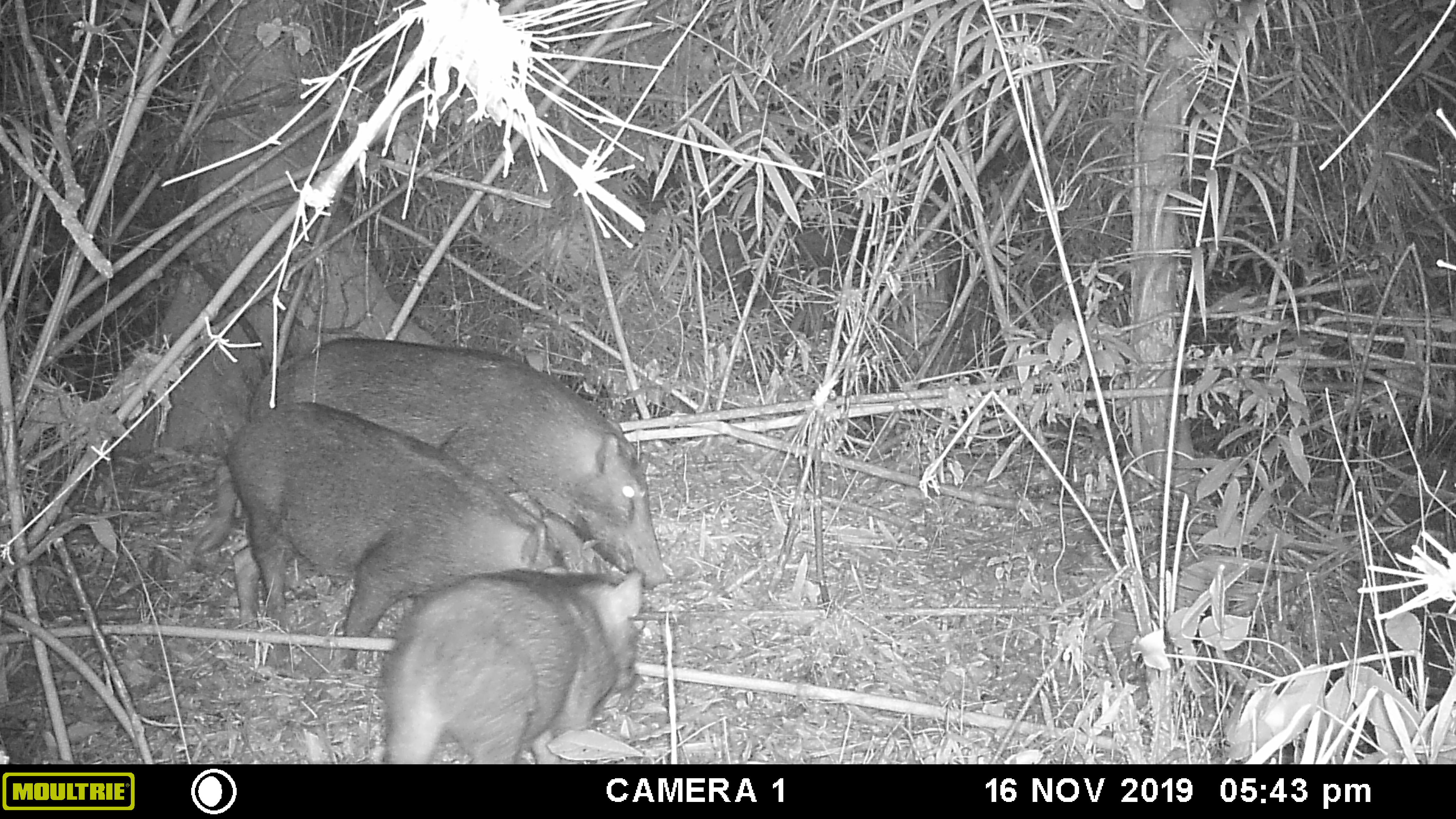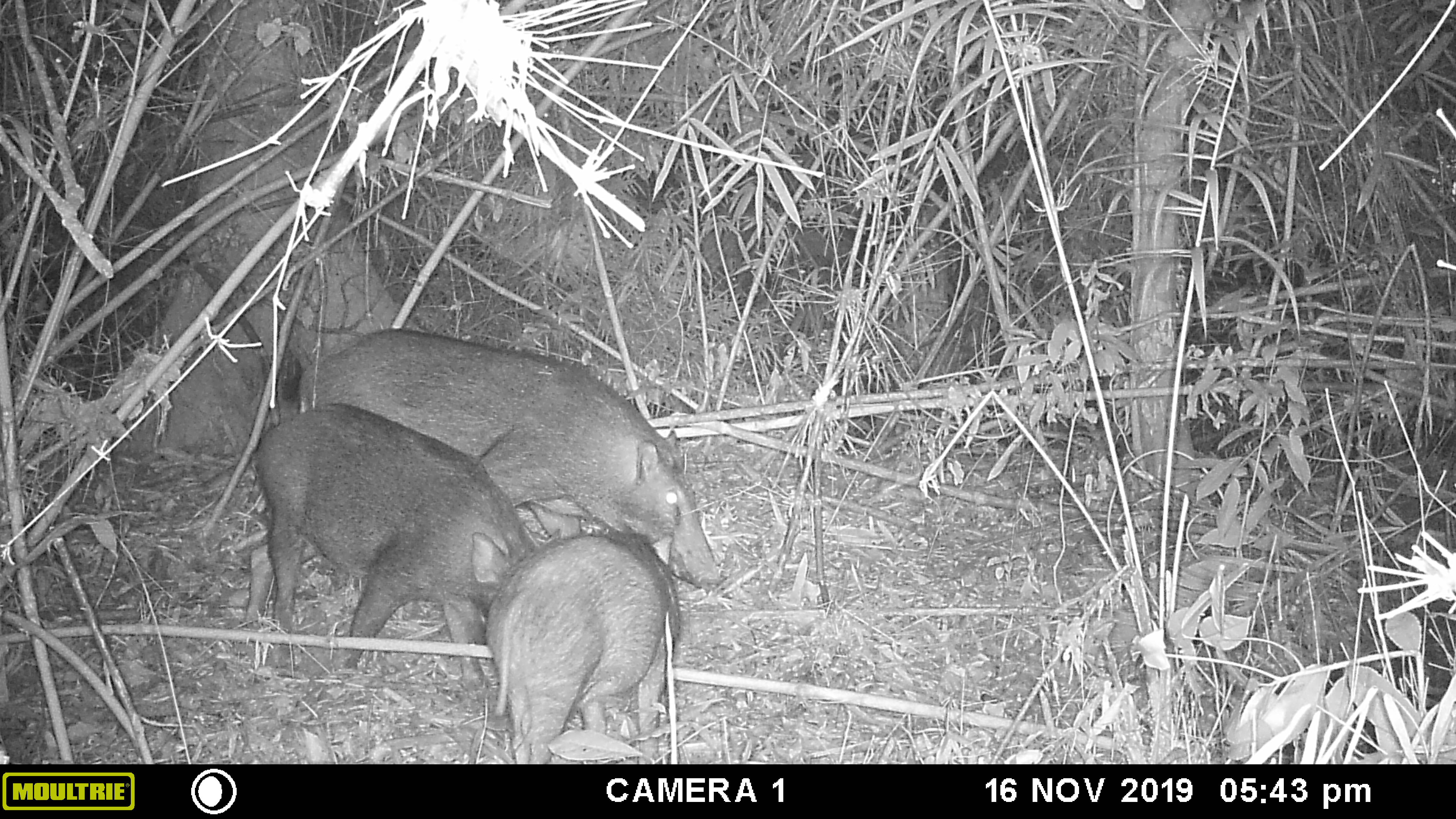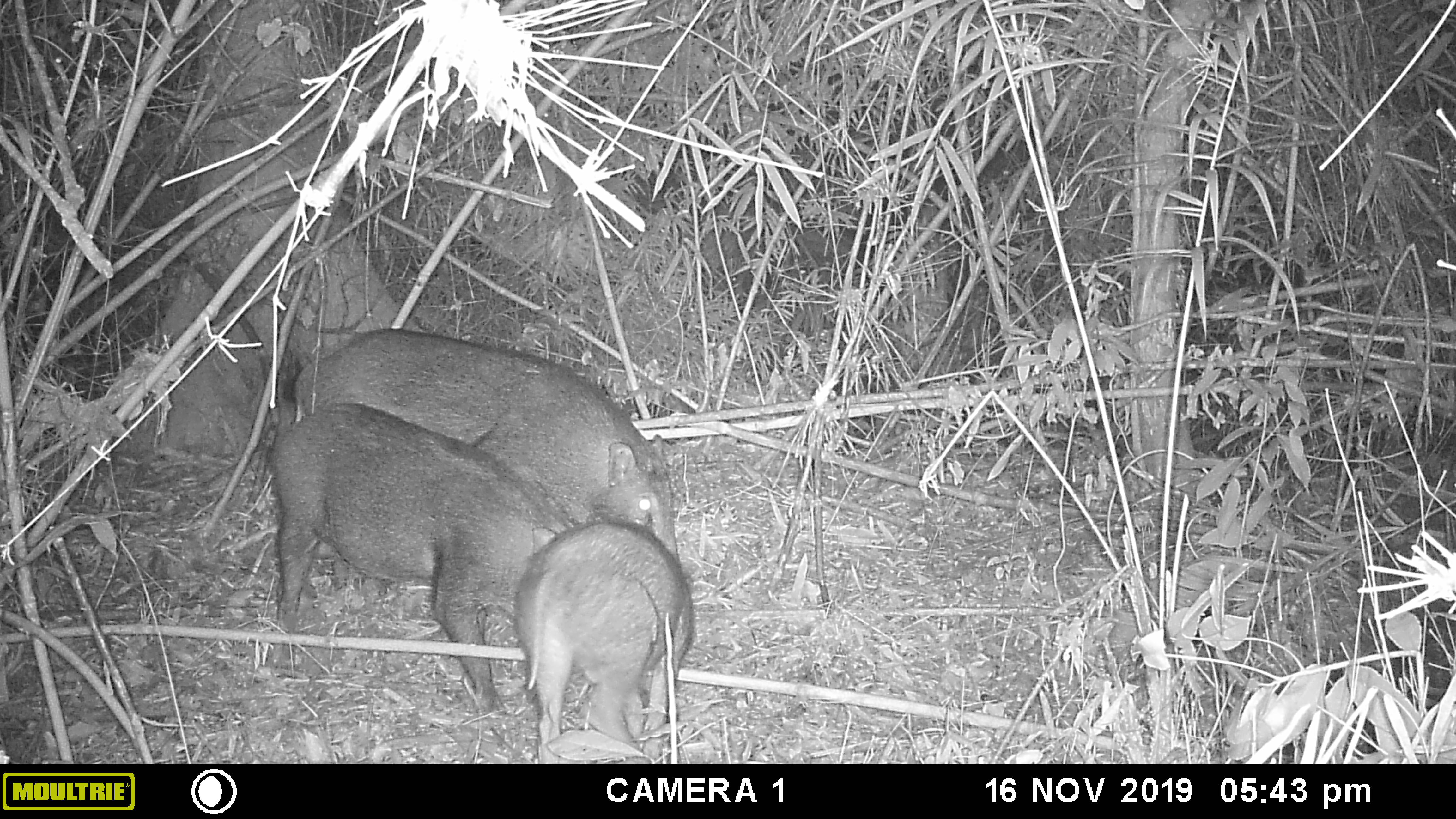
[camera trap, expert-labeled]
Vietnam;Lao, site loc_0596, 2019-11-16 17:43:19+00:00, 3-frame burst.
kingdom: Animalia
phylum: Chordata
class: Mammalia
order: Artiodactyla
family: Suidae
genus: Sus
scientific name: Sus scrofa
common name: eurasian wild pig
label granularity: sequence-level